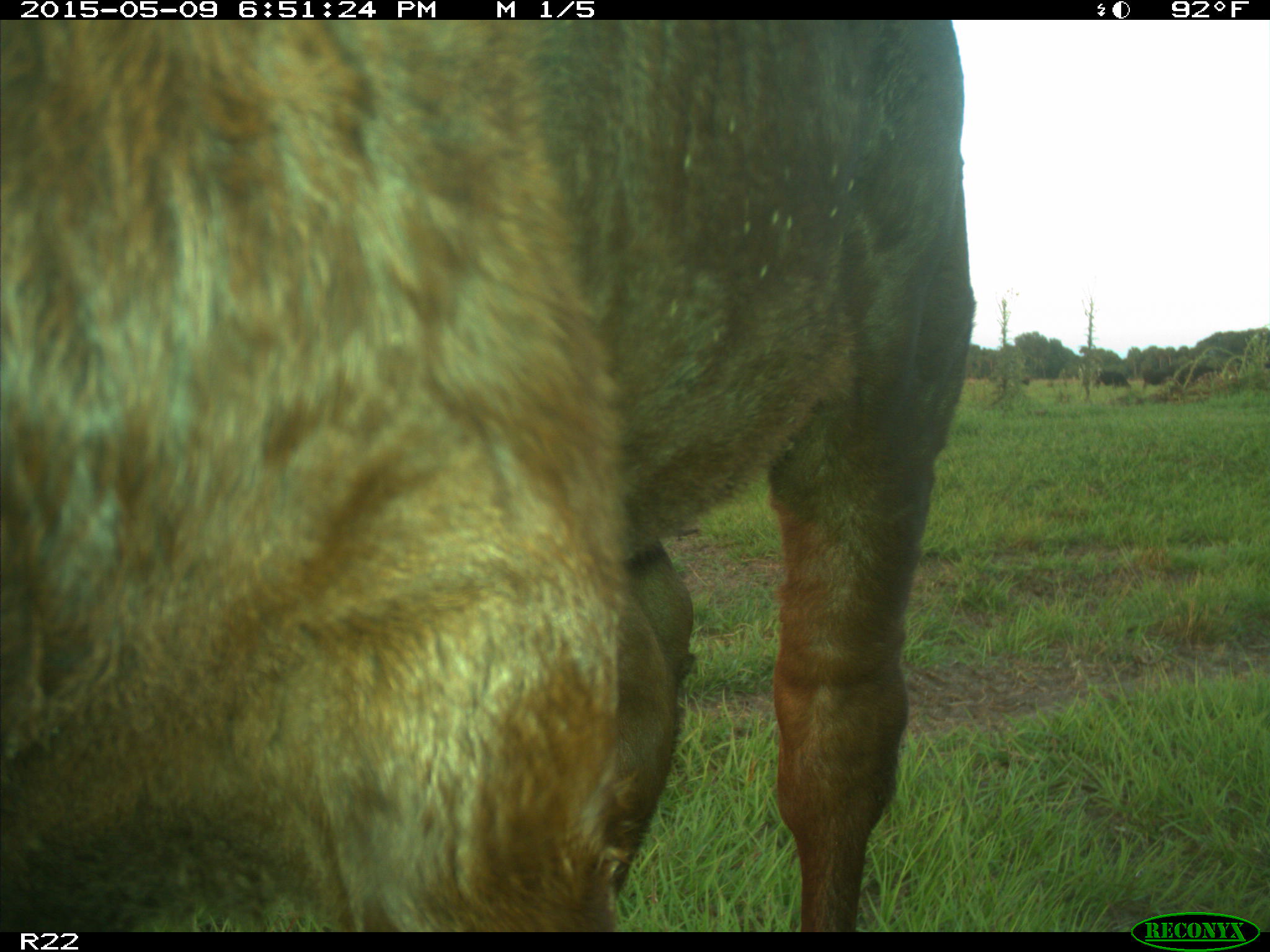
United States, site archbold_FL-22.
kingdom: Animalia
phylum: Chordata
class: Mammalia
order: Artiodactyla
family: Bovidae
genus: Bos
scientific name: Bos taurus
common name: domestic cow